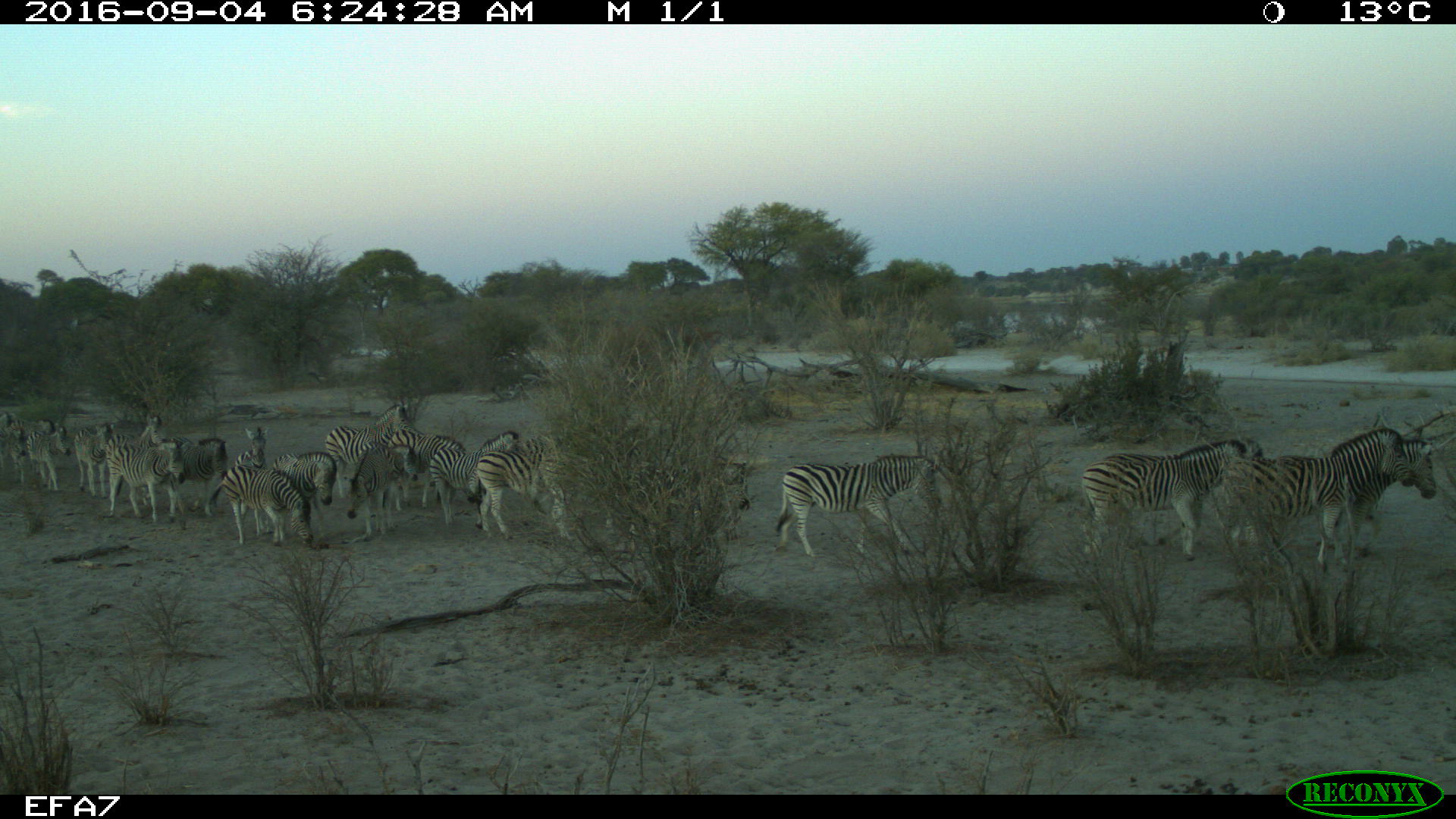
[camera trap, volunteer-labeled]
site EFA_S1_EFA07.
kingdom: Animalia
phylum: Chordata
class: Mammalia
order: Perissodactyla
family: Equidae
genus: Equus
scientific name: Equus quagga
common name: plains zebra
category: zebraplains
Zebraplains (plains zebra) (Equus quagga), count 11-50. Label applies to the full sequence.